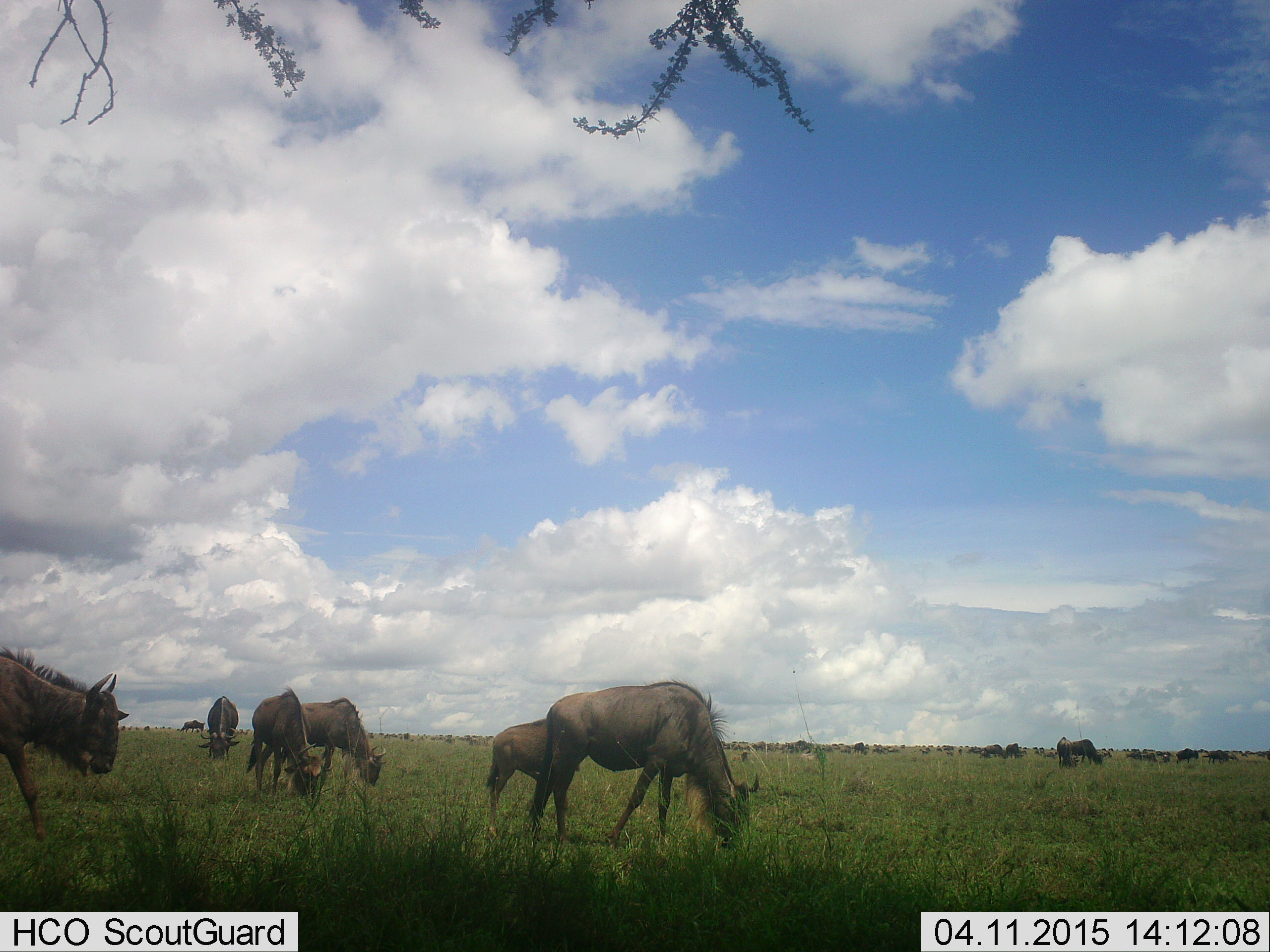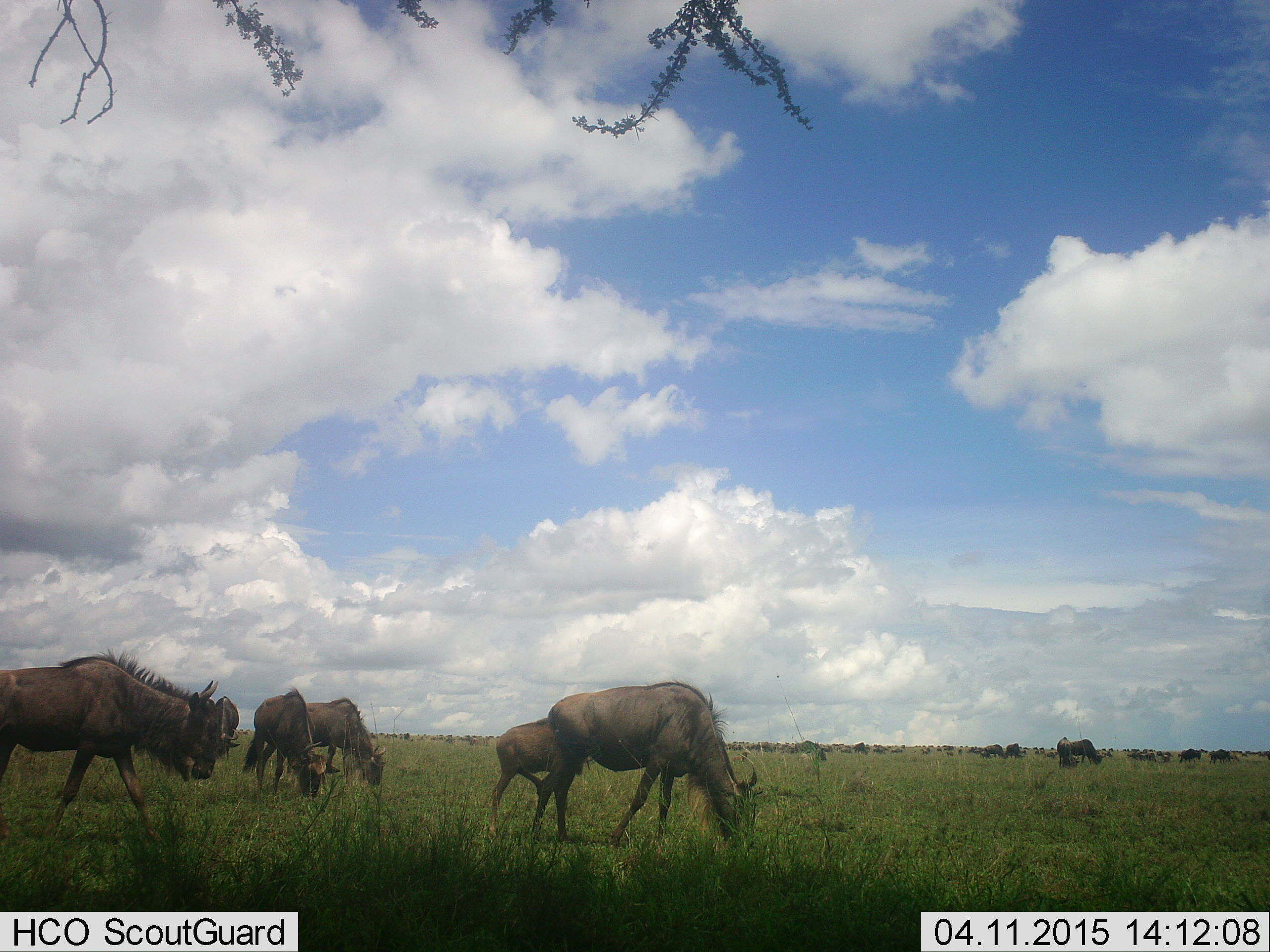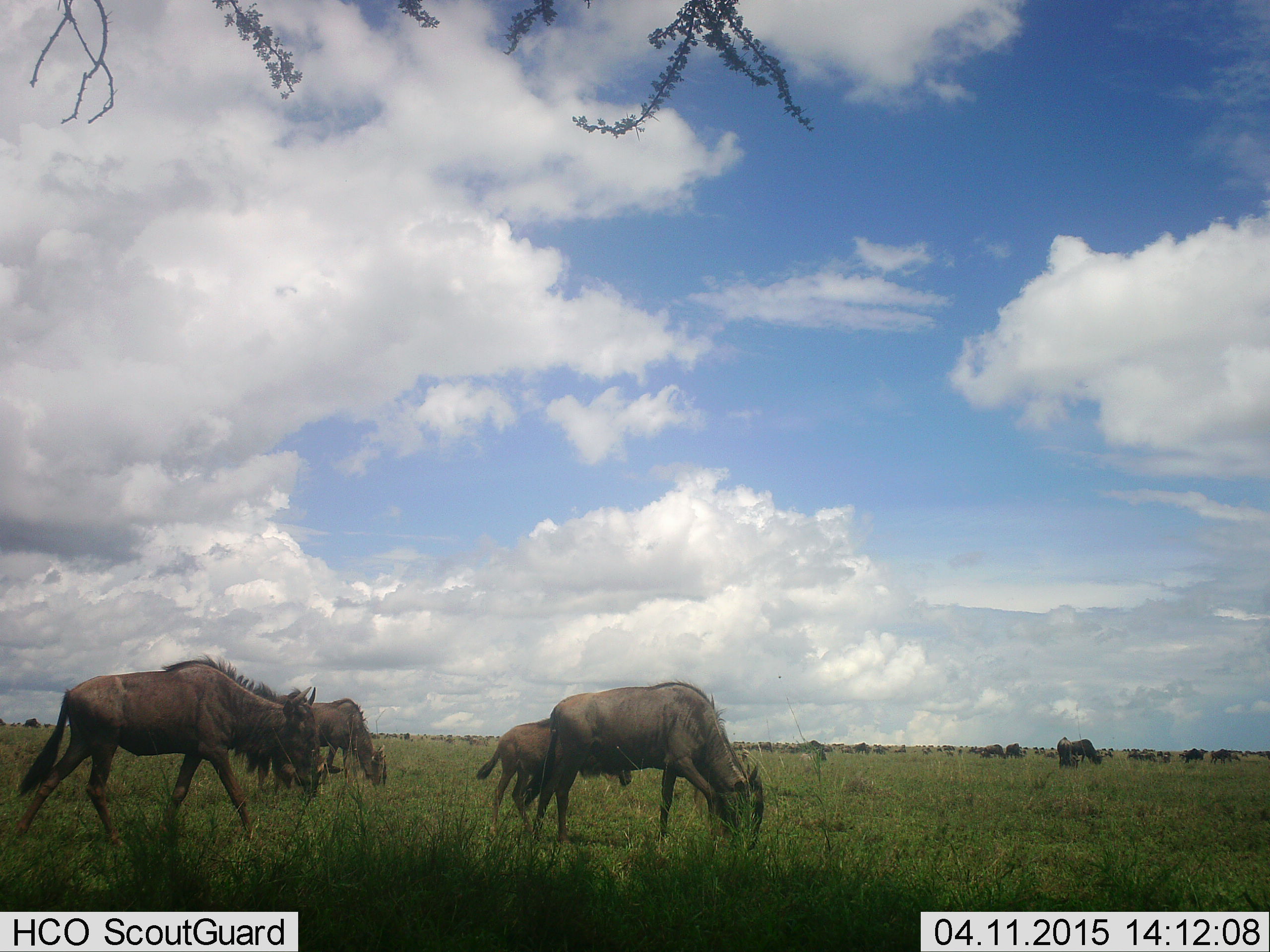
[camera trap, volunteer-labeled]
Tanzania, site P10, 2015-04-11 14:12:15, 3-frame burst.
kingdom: Animalia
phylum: Chordata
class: Mammalia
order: Artiodactyla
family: Bovidae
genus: Connochaetes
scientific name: Connochaetes taurinus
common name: blue wildebeest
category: wildebeest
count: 11-50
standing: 40%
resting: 0%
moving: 80%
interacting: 0%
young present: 30%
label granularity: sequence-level